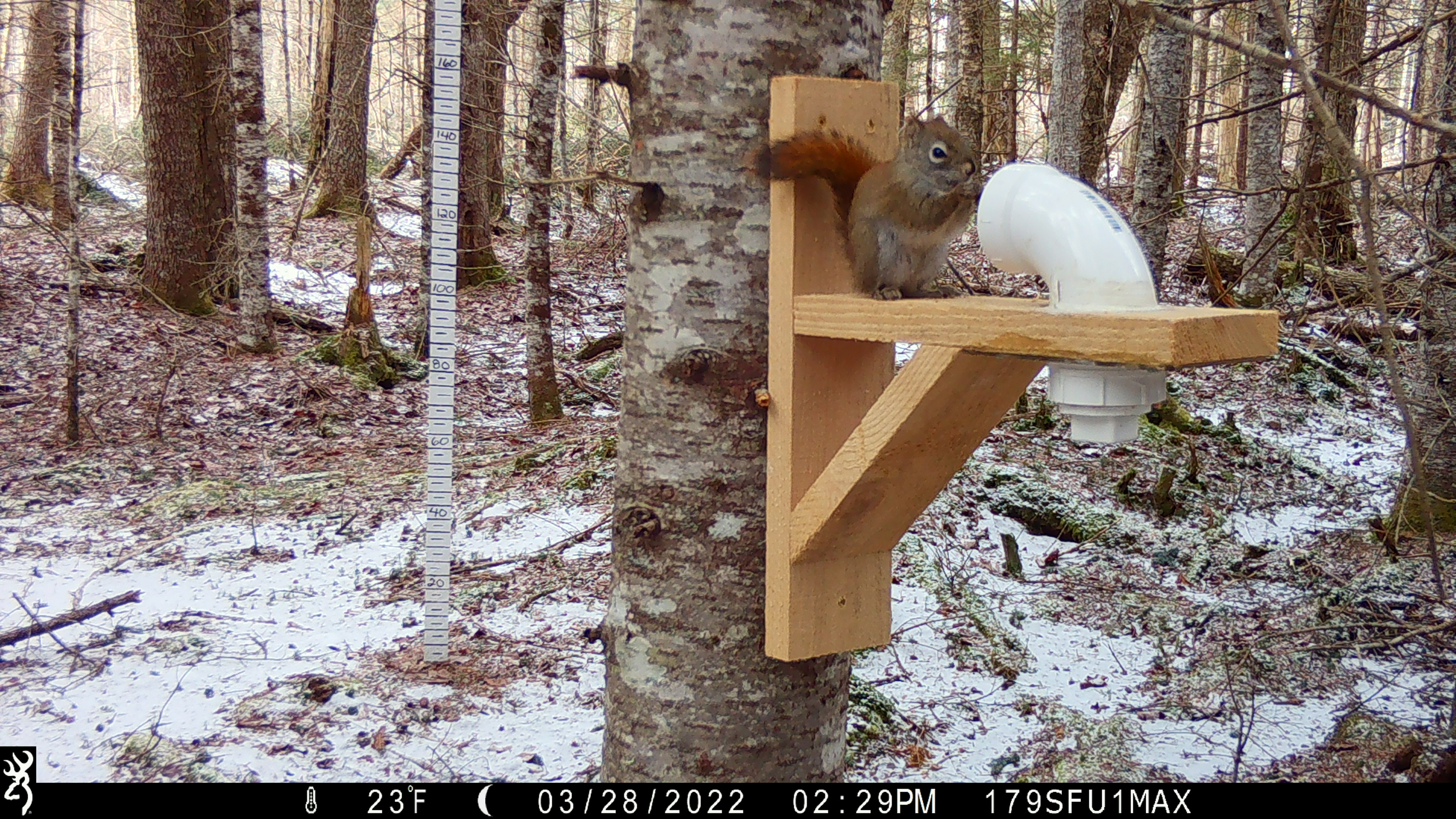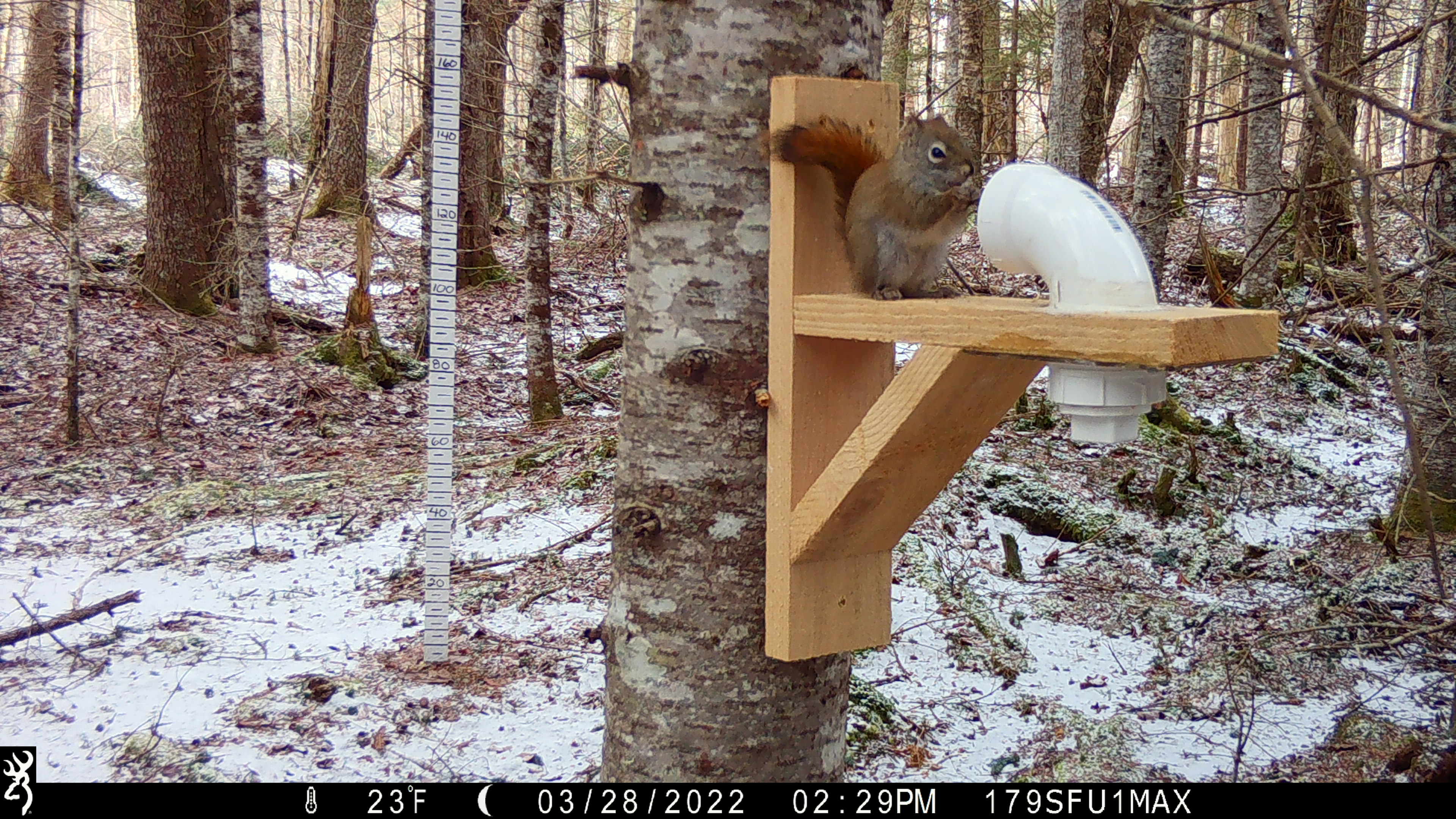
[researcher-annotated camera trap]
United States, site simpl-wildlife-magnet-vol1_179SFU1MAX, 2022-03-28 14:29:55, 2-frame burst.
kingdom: Animalia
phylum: Chordata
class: Mammalia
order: Rodentia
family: Sciuridae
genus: Tamiasciurus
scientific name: Tamiasciurus hudsonicus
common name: red squirrel